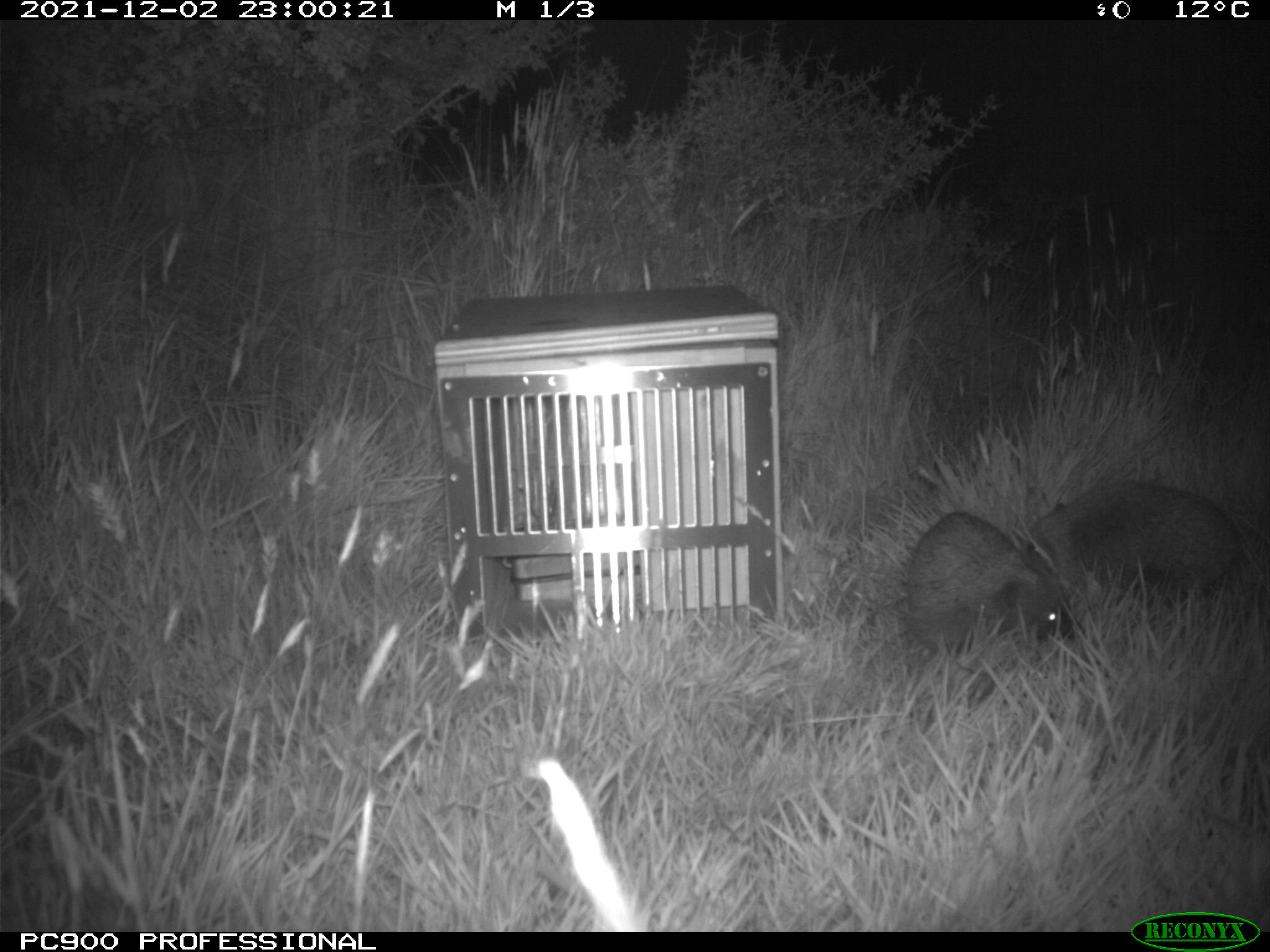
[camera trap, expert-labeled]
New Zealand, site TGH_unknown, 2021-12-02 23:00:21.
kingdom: Animalia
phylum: Chordata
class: Mammalia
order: Eulipotyphla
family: Erinaceidae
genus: Erinaceus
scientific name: Erinaceus europaeus europaeus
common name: european hedgehog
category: hedgehog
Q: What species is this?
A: Hedgehog (european hedgehog) (Erinaceus europaeus europaeus).